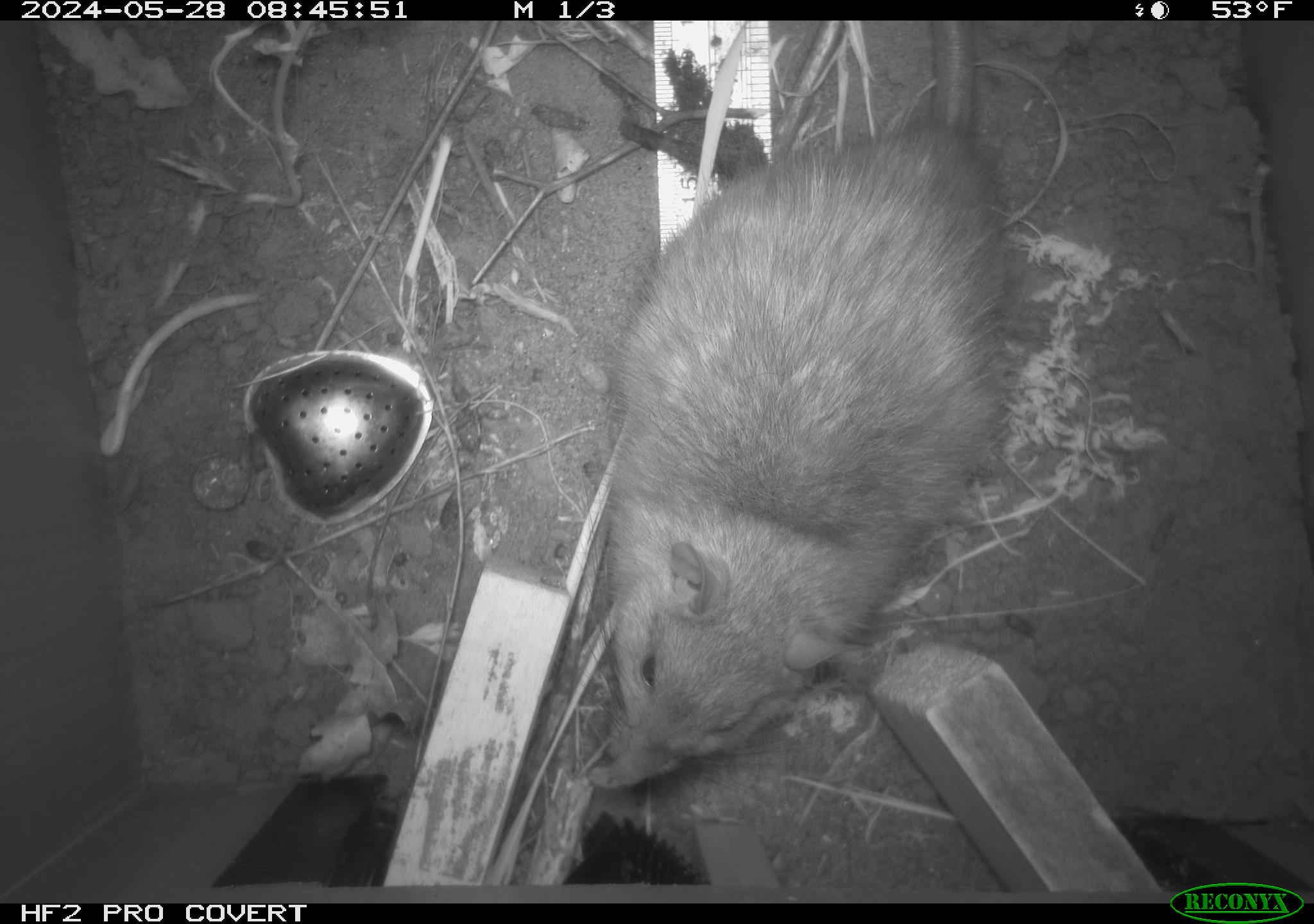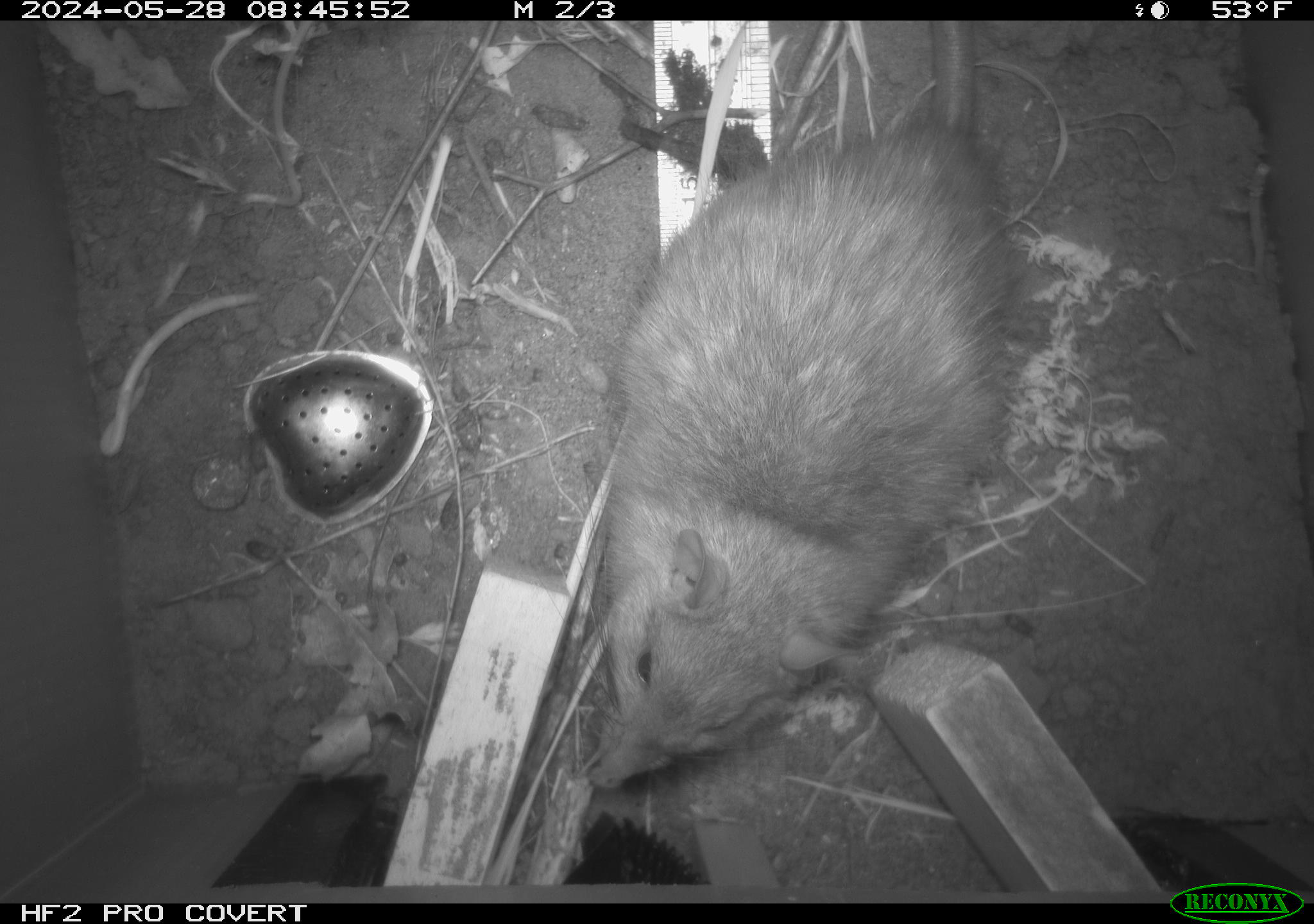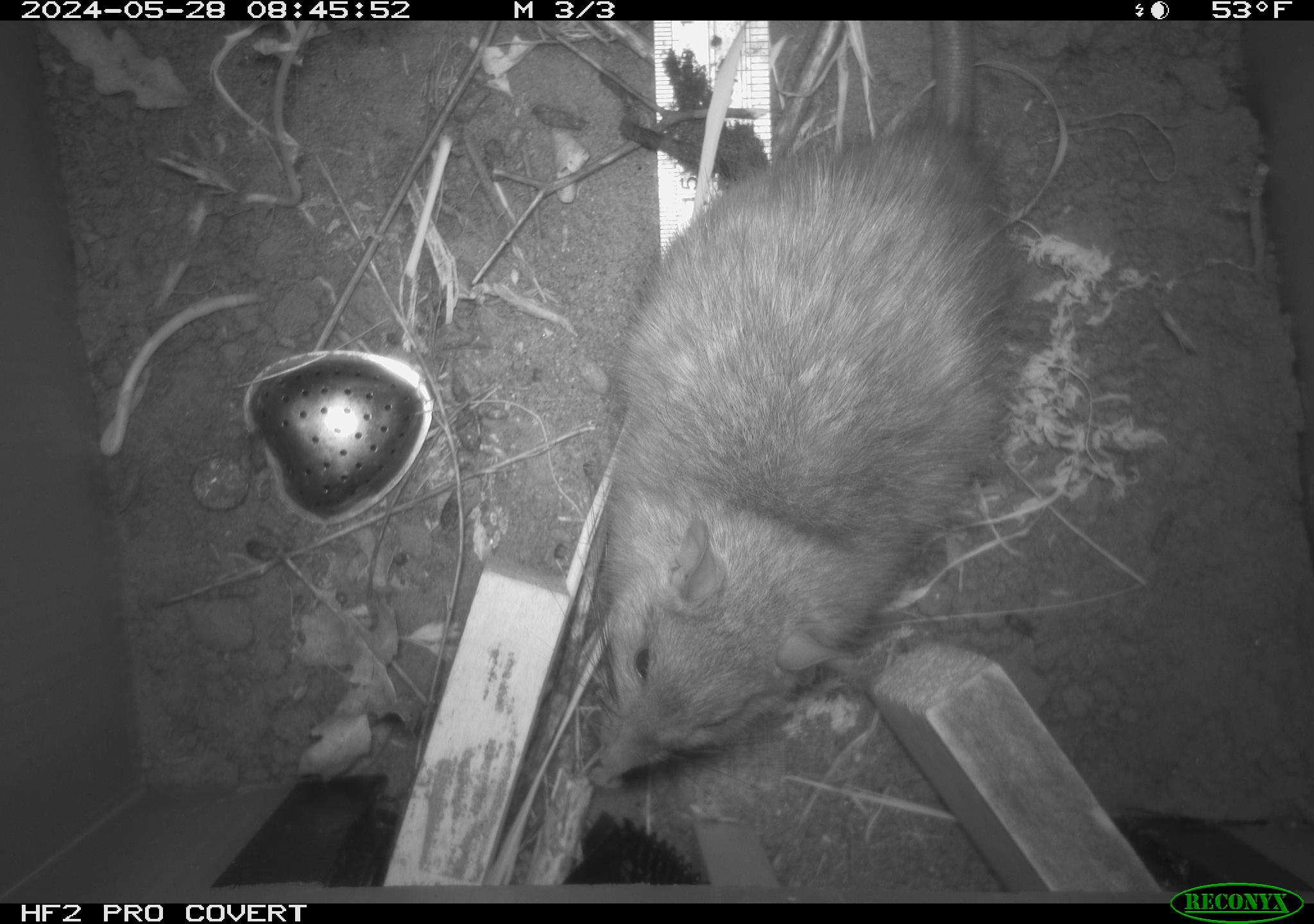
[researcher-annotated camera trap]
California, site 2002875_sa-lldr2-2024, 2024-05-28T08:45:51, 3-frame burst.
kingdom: Animalia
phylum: Chordata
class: Mammalia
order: Rodentia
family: Muridae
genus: Rattus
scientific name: Rattus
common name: rat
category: rattus species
Rattus species (rat) (Rattus).